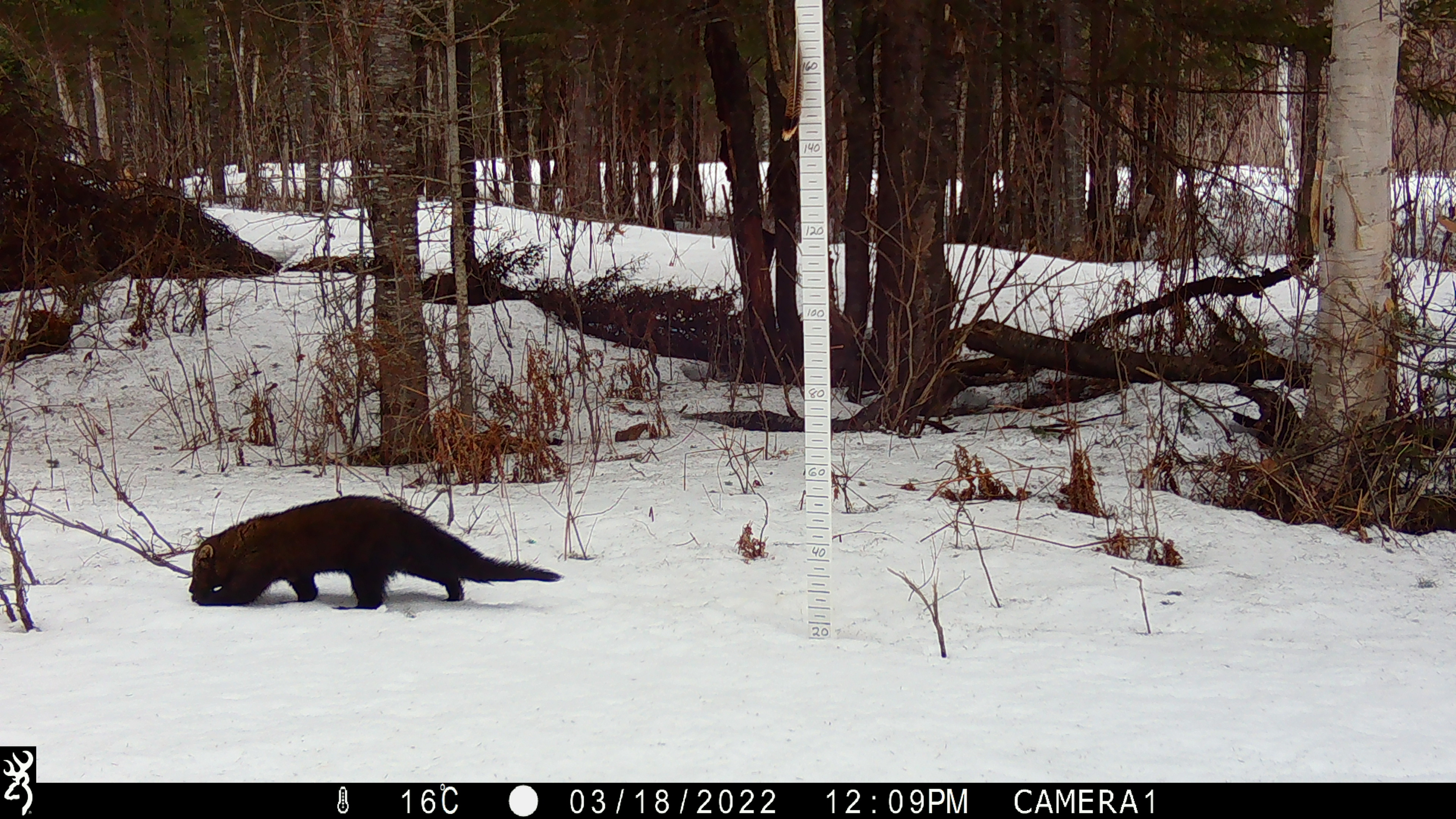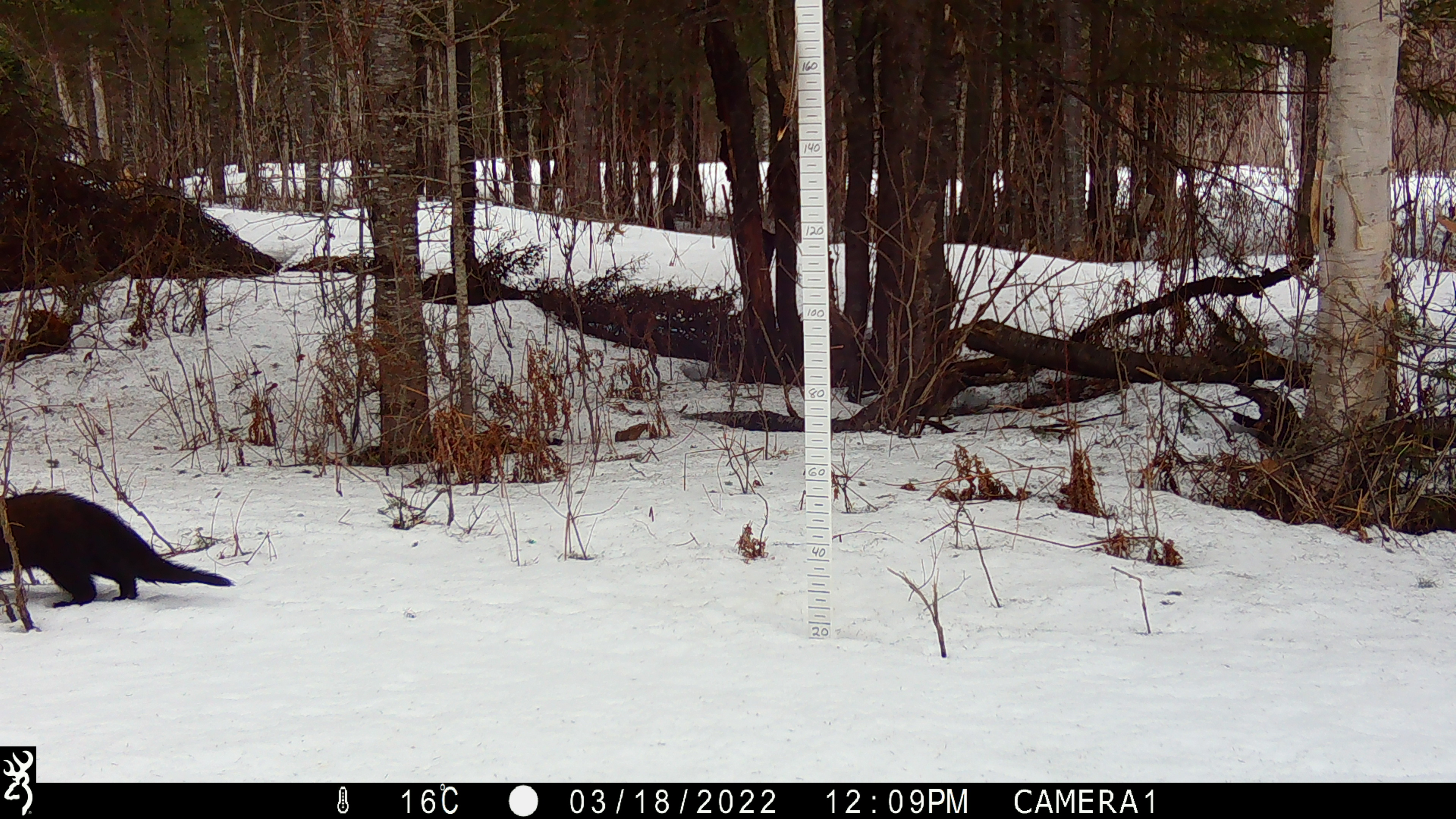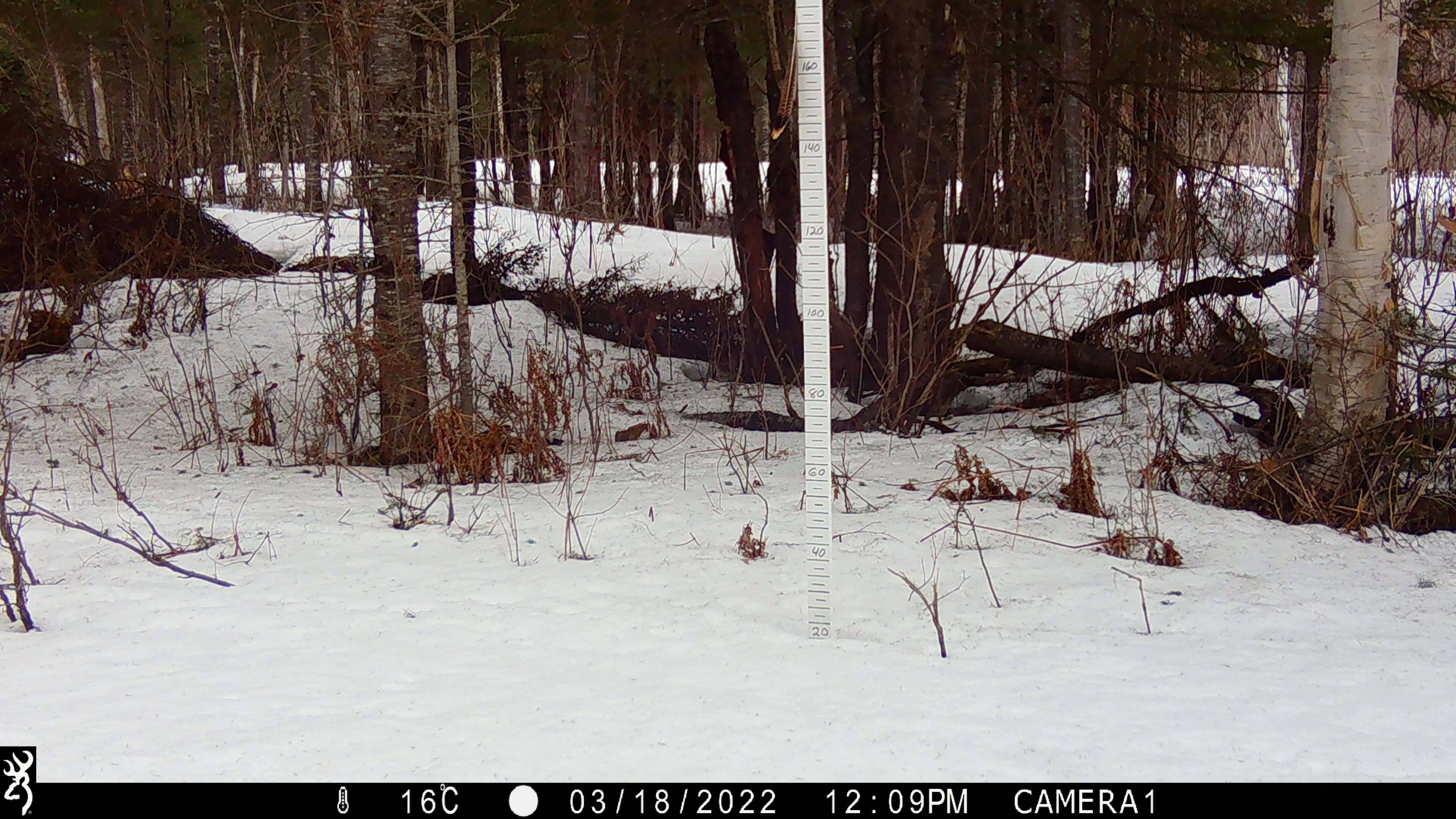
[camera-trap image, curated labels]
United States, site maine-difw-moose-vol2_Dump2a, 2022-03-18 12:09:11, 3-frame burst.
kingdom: Animalia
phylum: Chordata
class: Mammalia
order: Carnivora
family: Mustelidae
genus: Pekania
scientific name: Pekania pennanti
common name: fisher